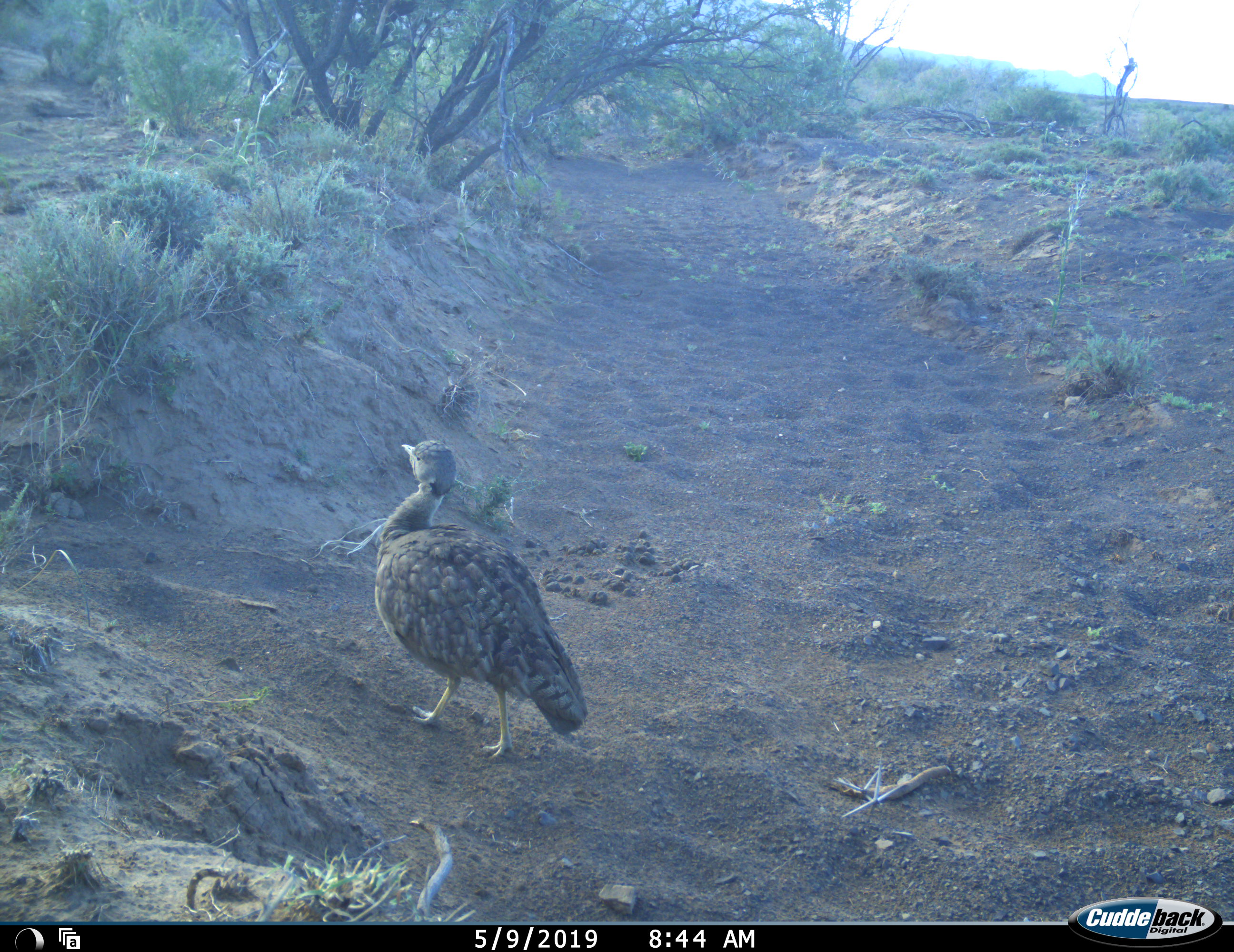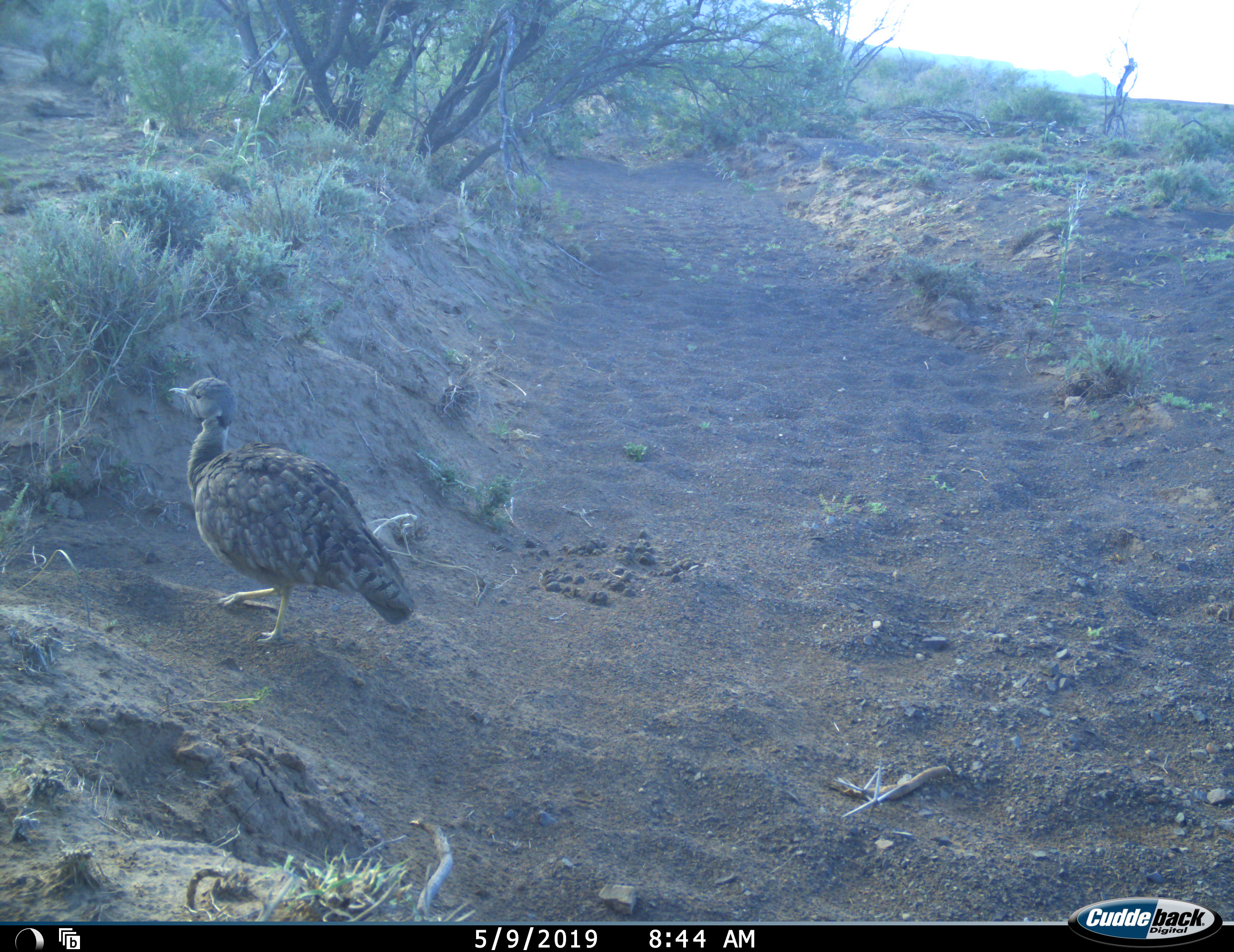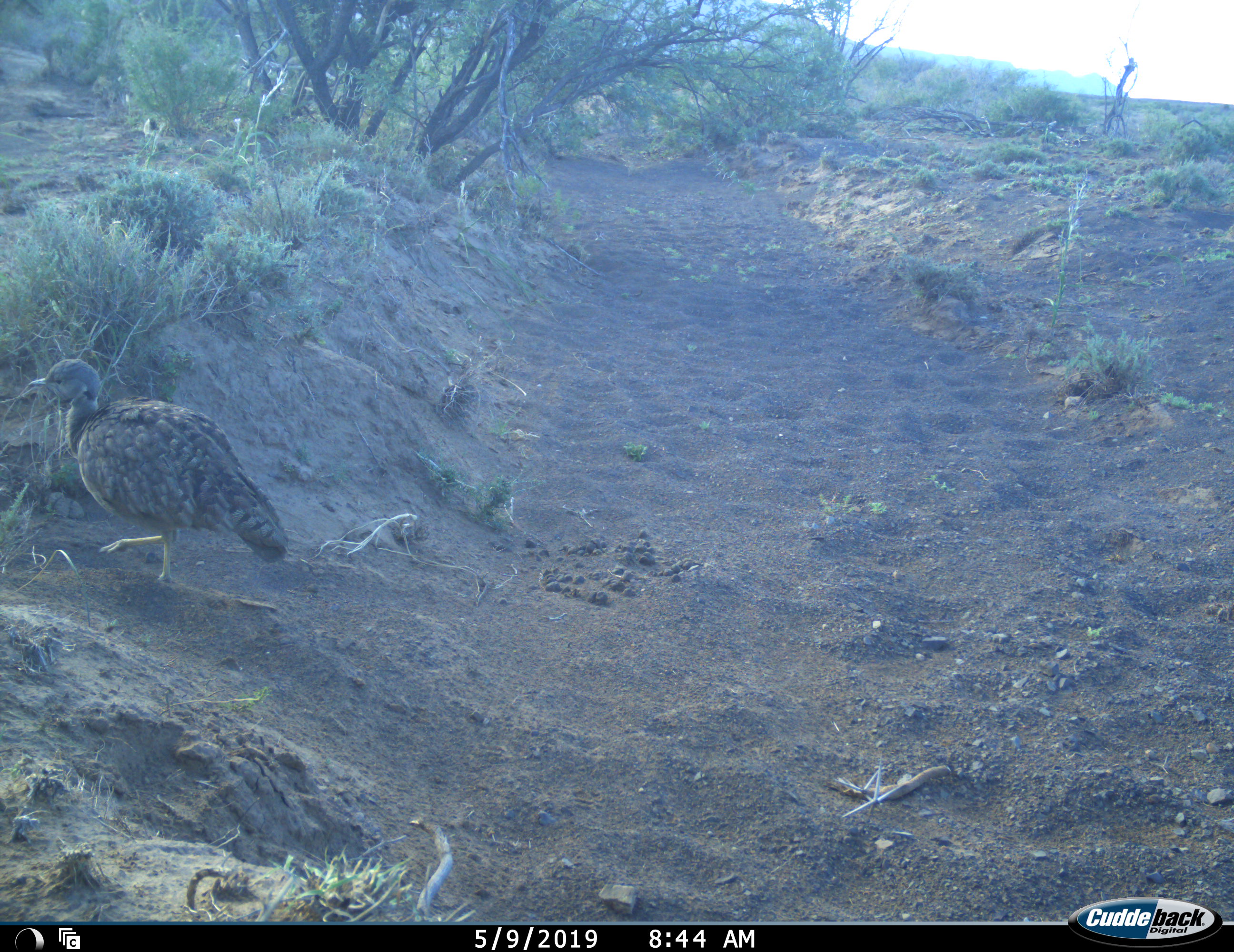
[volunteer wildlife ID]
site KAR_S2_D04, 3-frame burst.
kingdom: Animalia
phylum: Chordata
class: Aves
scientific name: Aves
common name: bird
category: birdother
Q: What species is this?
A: Birdother (bird) (Aves).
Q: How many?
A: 1.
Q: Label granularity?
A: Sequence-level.